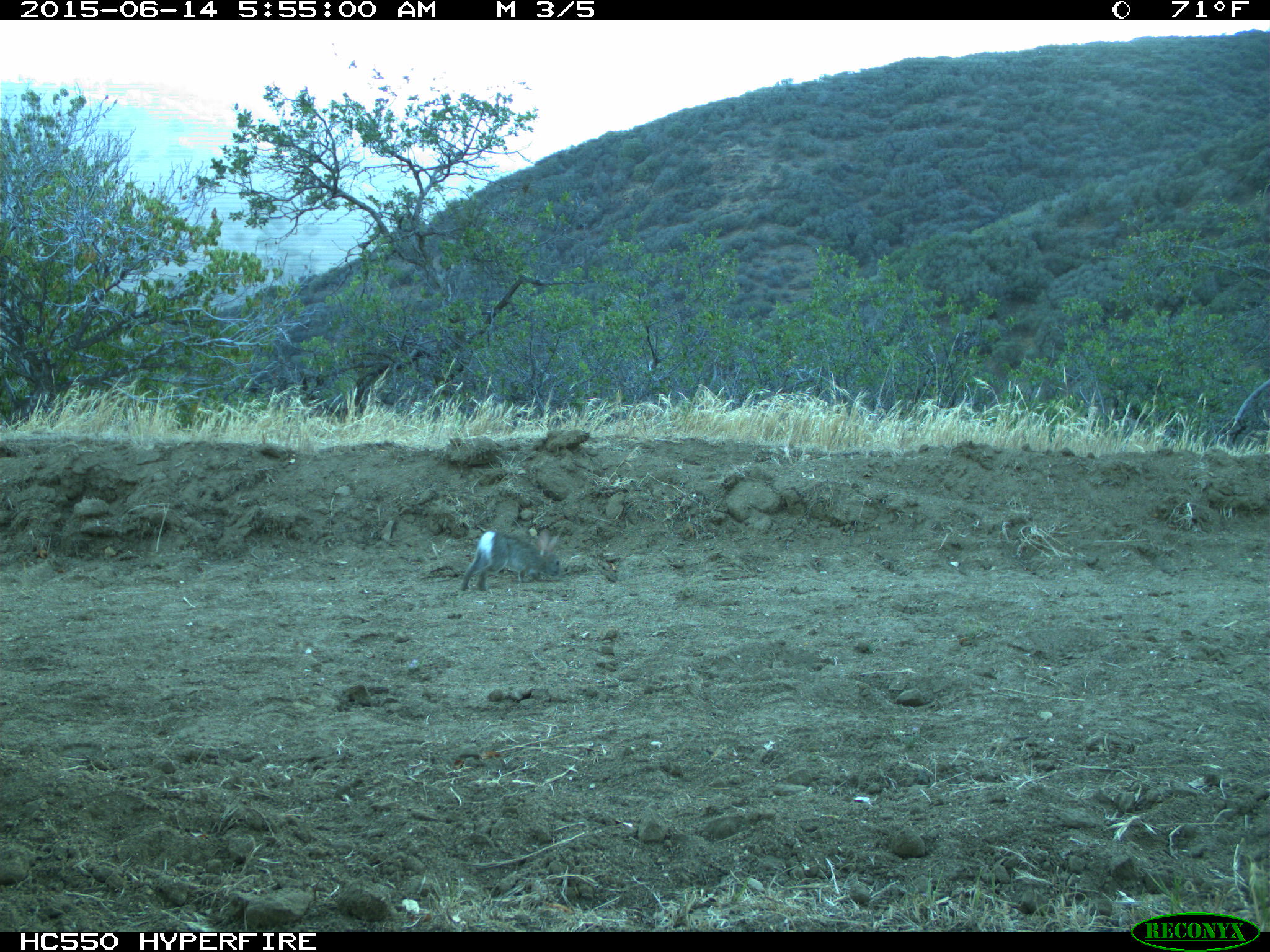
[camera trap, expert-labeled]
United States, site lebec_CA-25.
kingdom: Animalia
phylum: Chordata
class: Mammalia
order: Lagomorpha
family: Leporidae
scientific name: Leporidae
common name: rabbits and hares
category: unidentified rabbit